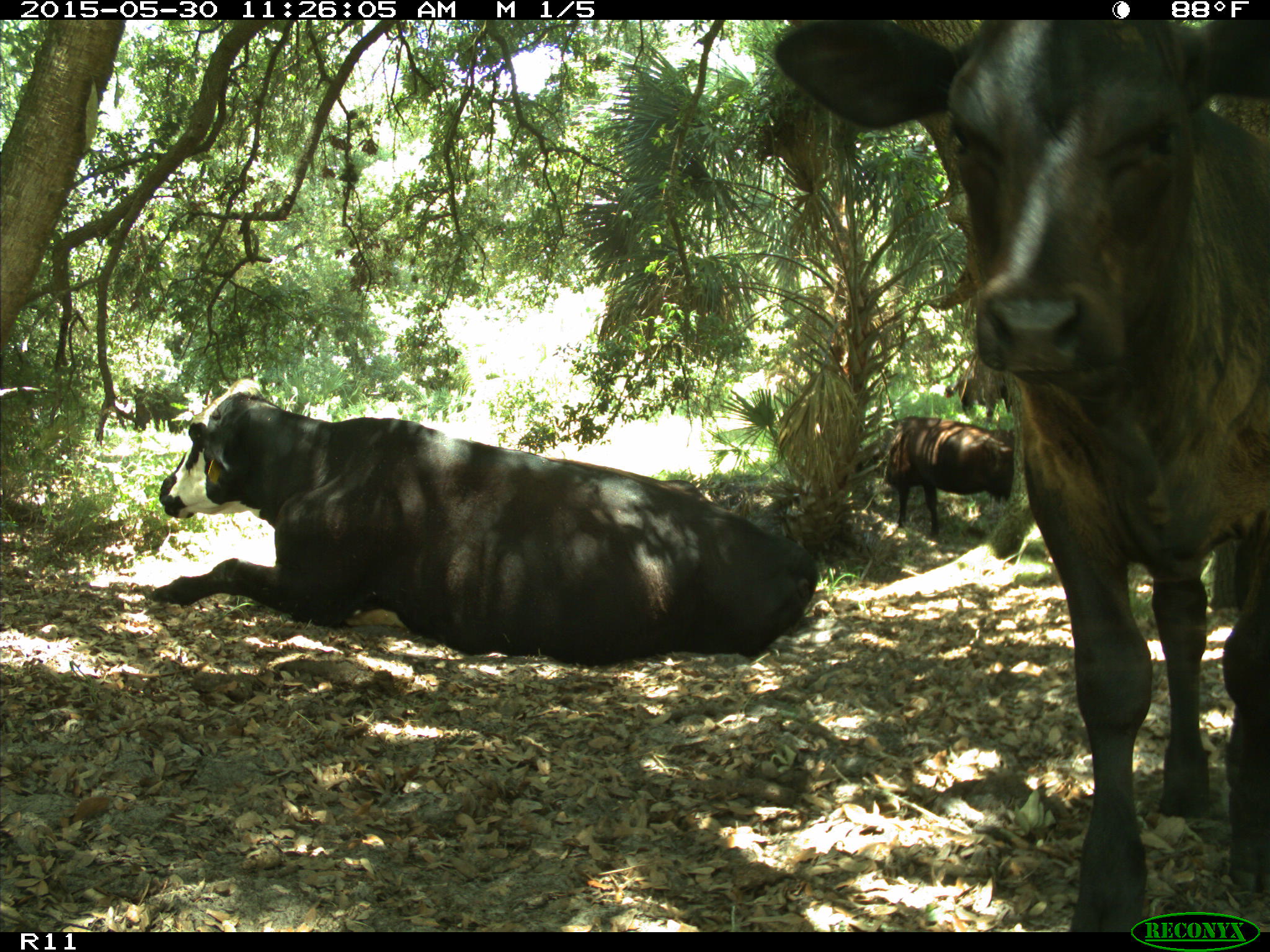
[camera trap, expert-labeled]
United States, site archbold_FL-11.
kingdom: Animalia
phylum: Chordata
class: Mammalia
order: Artiodactyla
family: Bovidae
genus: Bos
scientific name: Bos taurus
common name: domestic cow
Bos taurus (domestic cow).